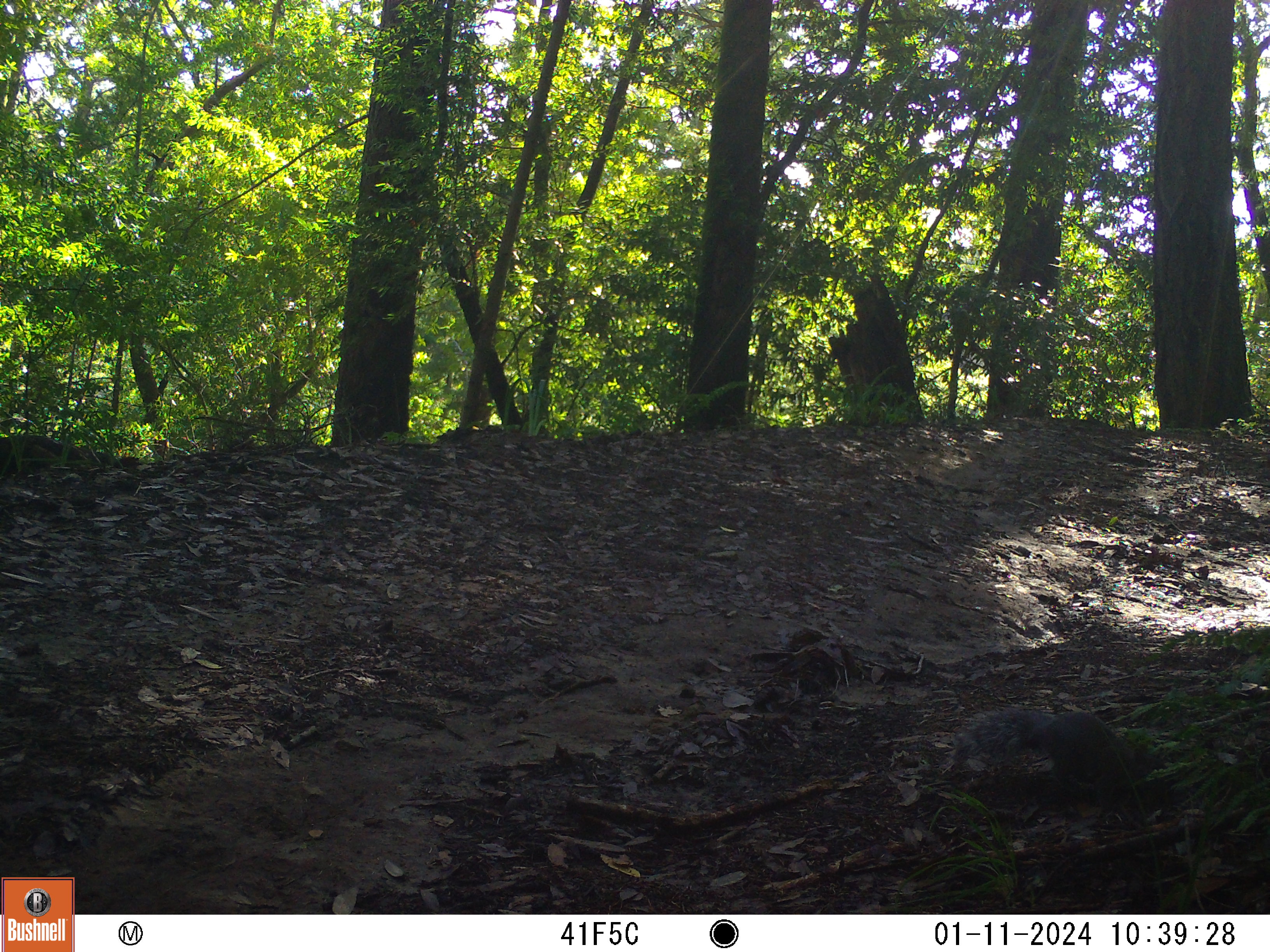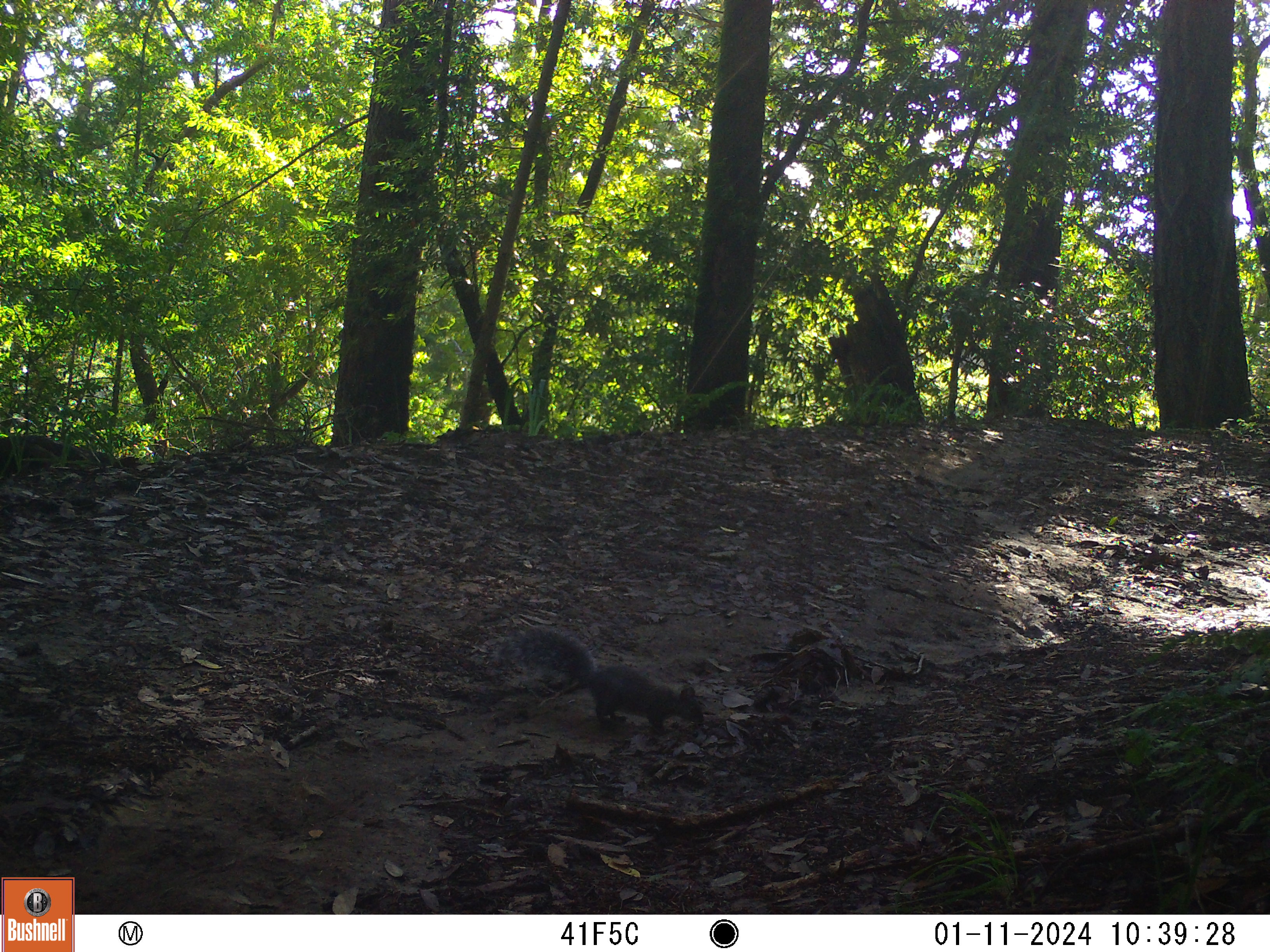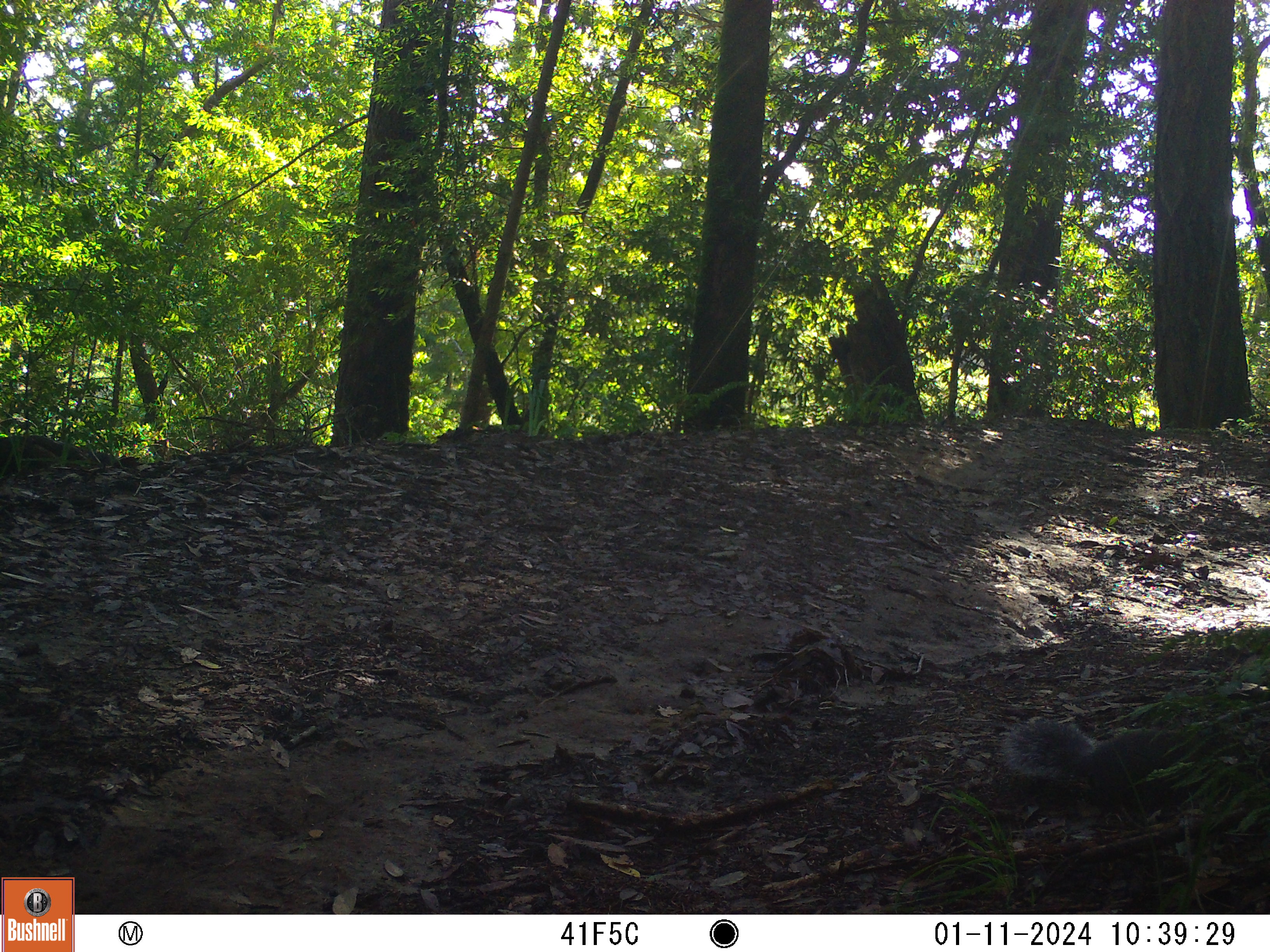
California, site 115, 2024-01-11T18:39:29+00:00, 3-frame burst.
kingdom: Animalia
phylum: Chordata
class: Mammalia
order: Rodentia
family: Sciuridae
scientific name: Sciuridae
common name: squirrel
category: unknown squirrel